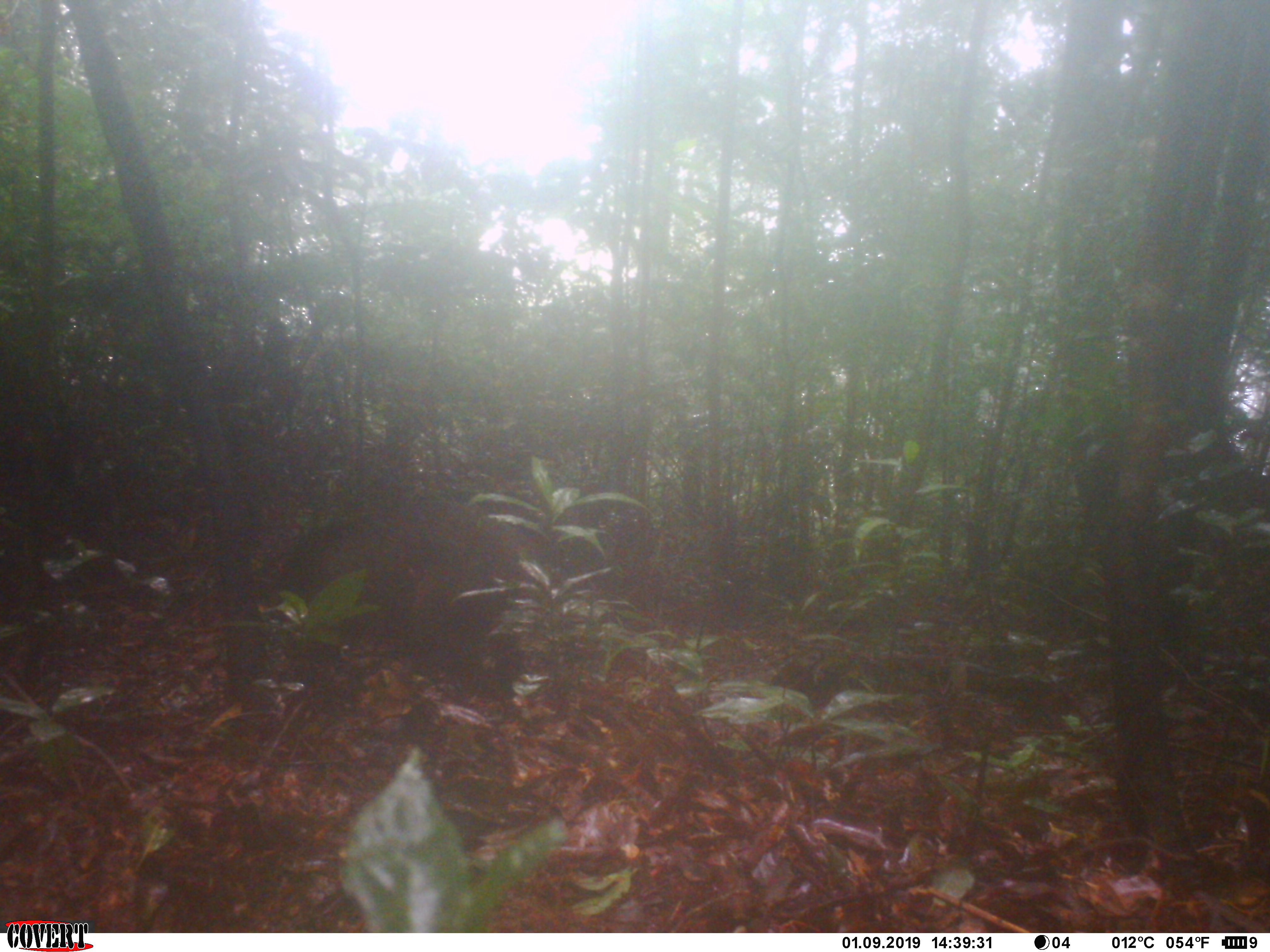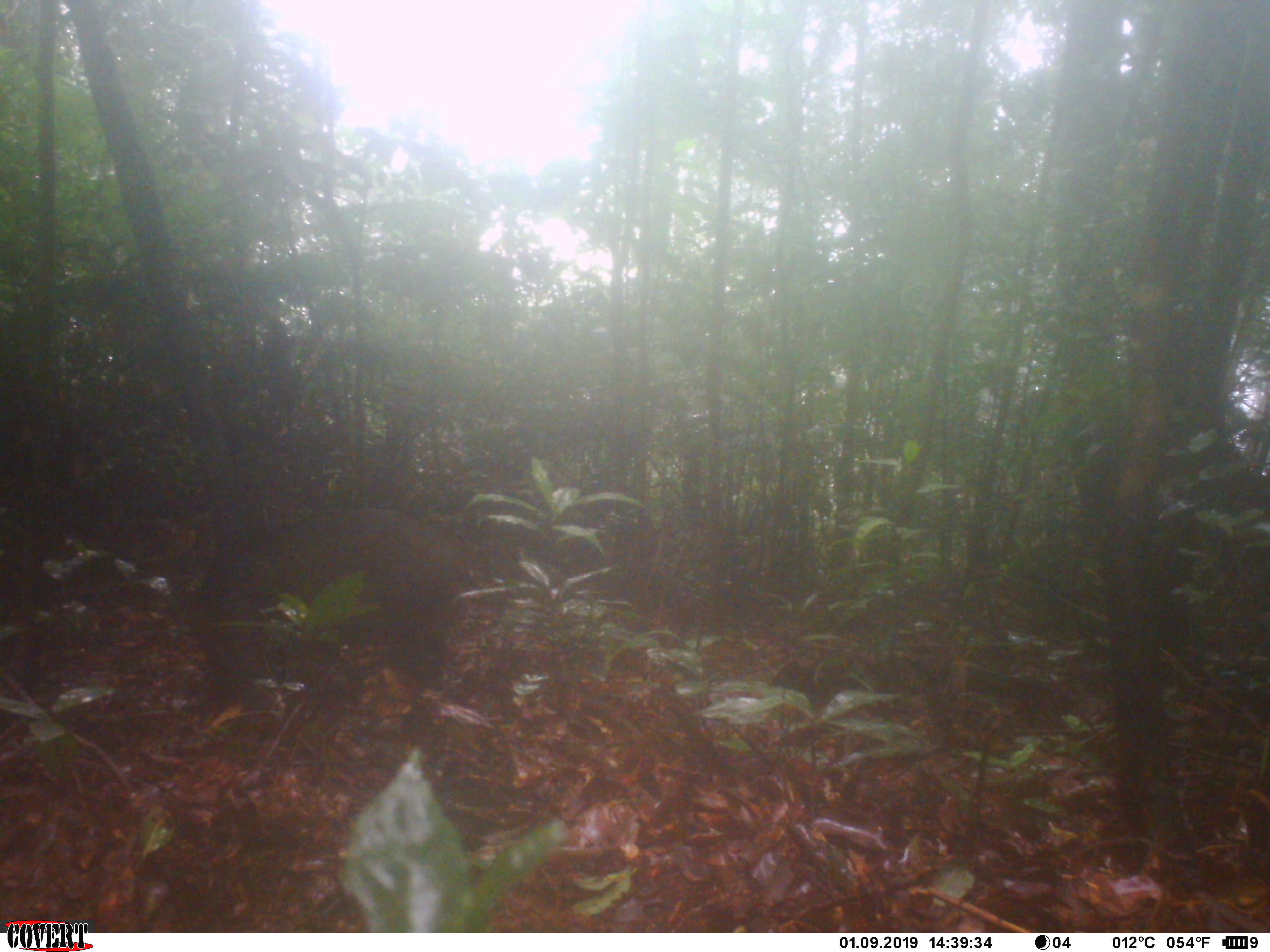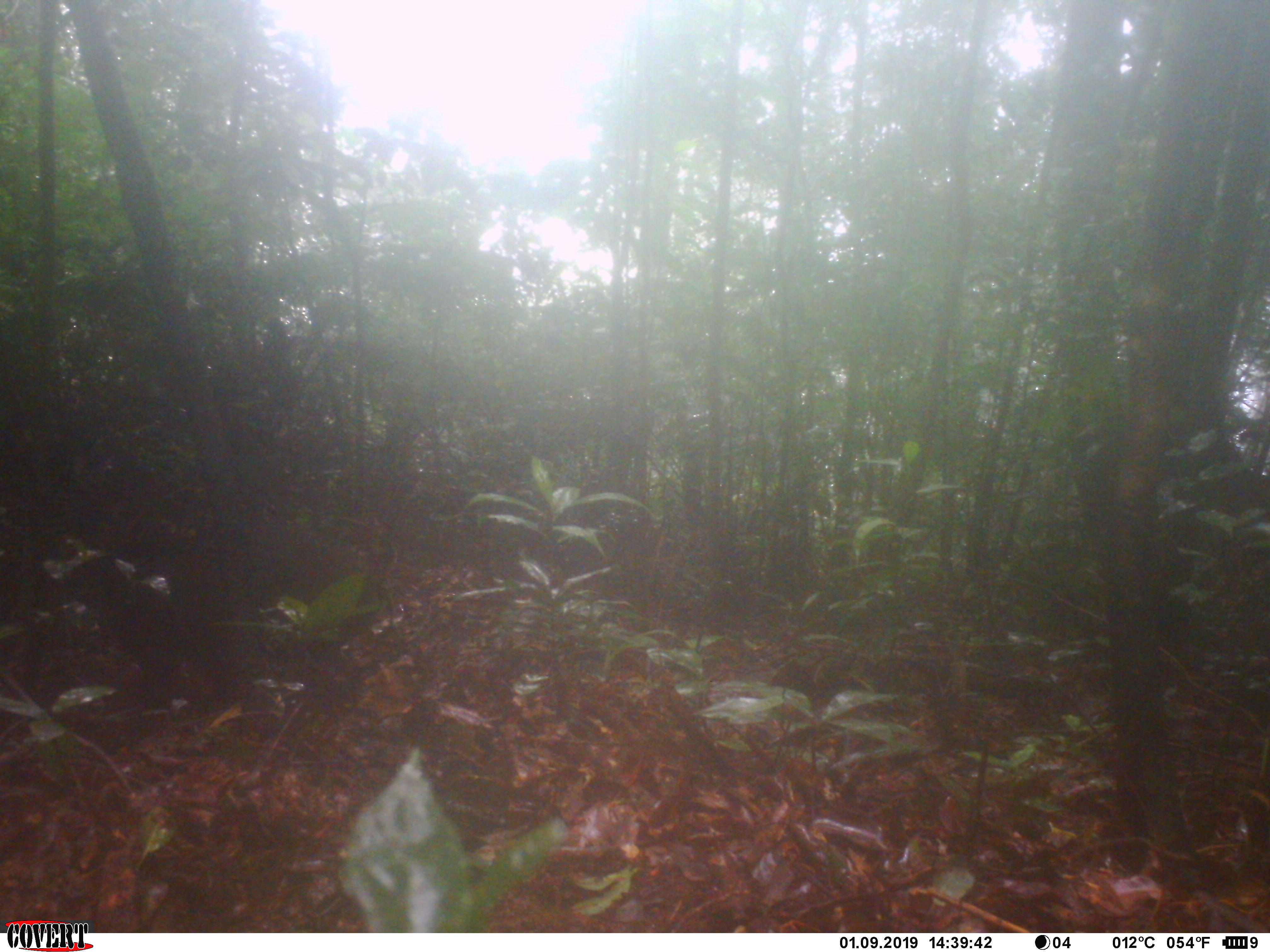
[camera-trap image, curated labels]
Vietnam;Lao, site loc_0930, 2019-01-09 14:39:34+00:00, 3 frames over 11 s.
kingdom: Animalia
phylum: Chordata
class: Mammalia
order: Artiodactyla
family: Suidae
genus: Sus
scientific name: Sus scrofa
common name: eurasian wild pig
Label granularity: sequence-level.